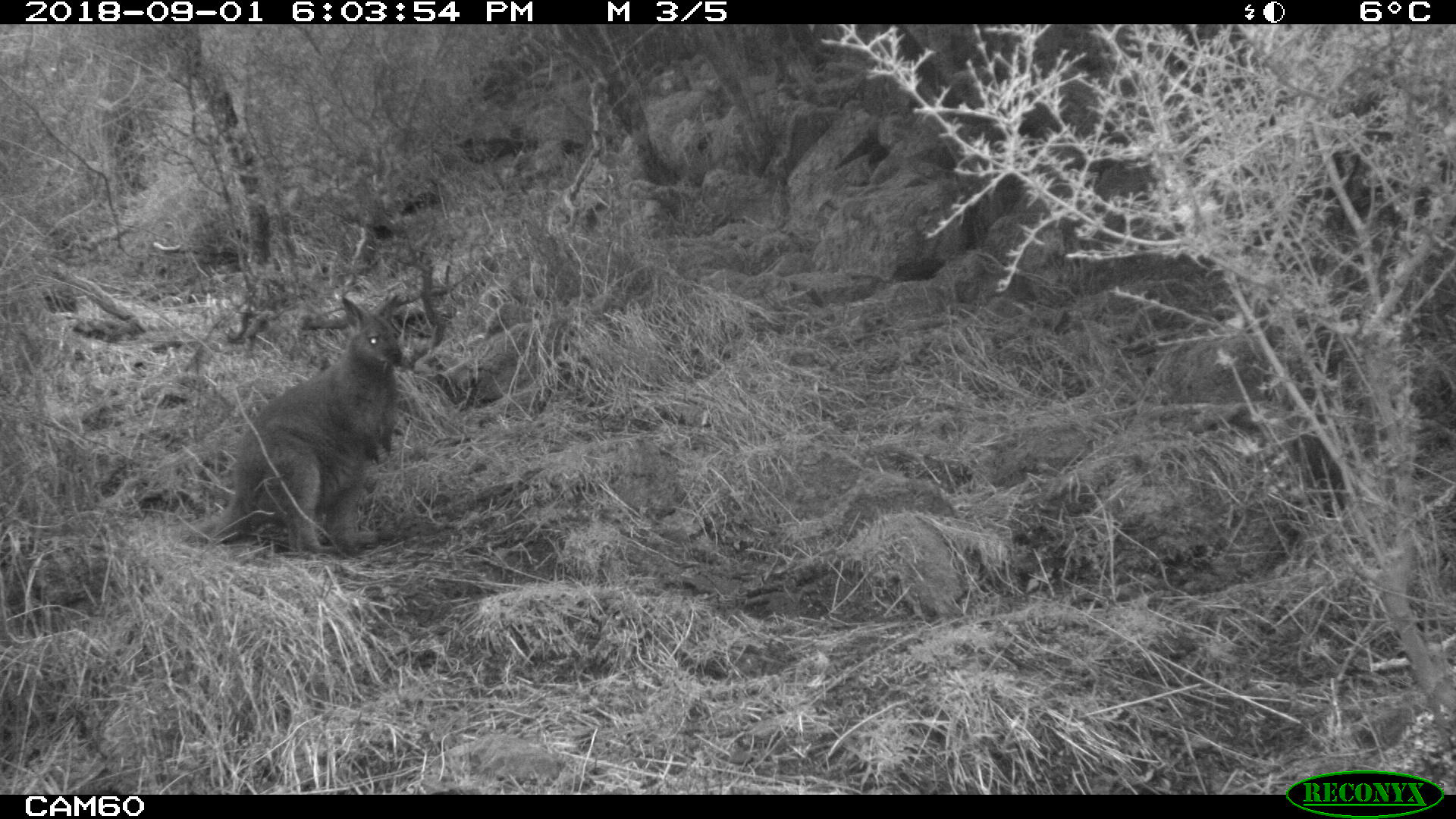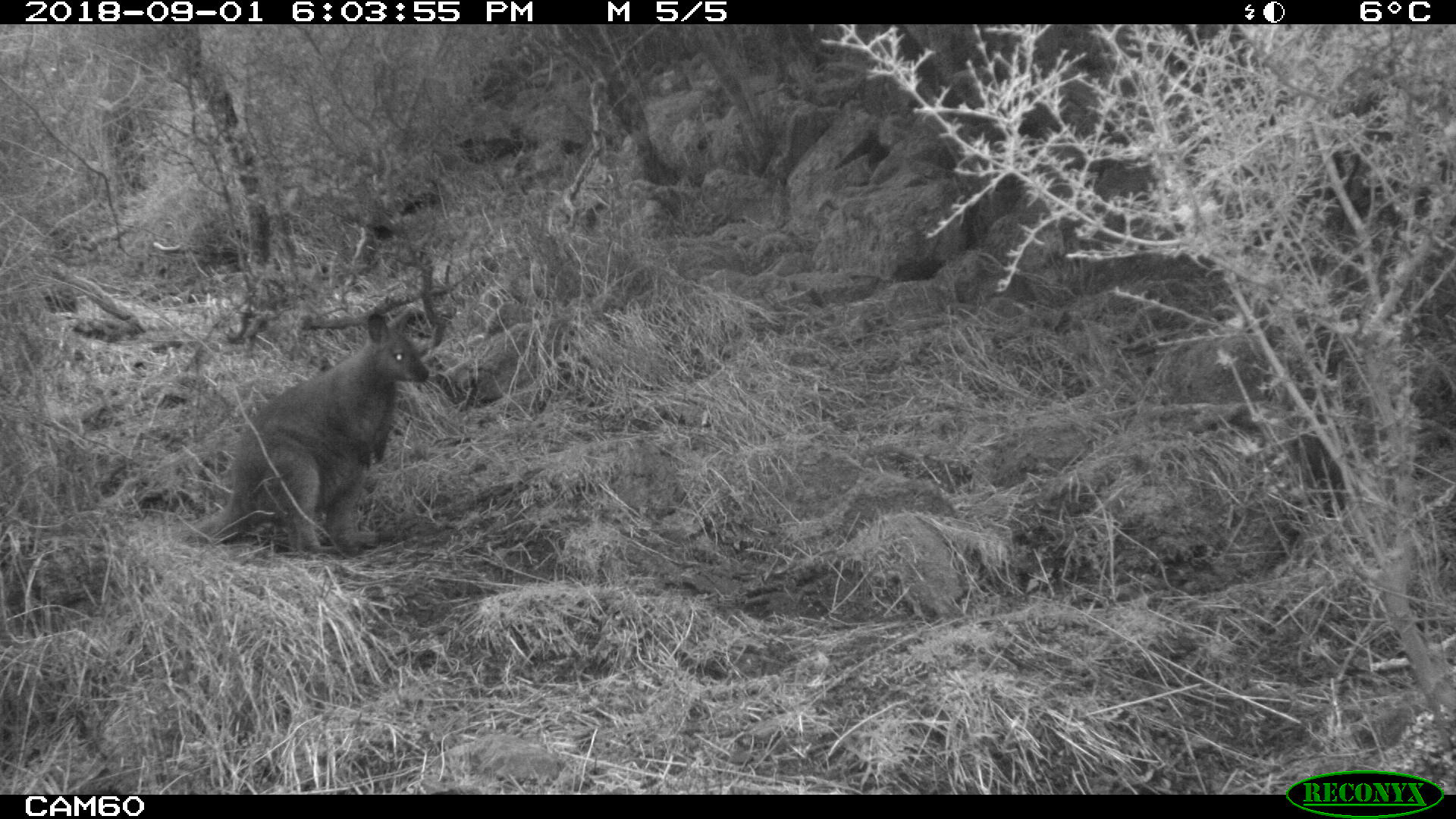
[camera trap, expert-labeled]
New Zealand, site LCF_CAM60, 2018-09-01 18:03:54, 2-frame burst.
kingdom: Animalia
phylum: Chordata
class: Mammalia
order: Diprotodontia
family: Macropodidae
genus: Notamacropus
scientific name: Notamacropus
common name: wallaby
Wallaby (Notamacropus).